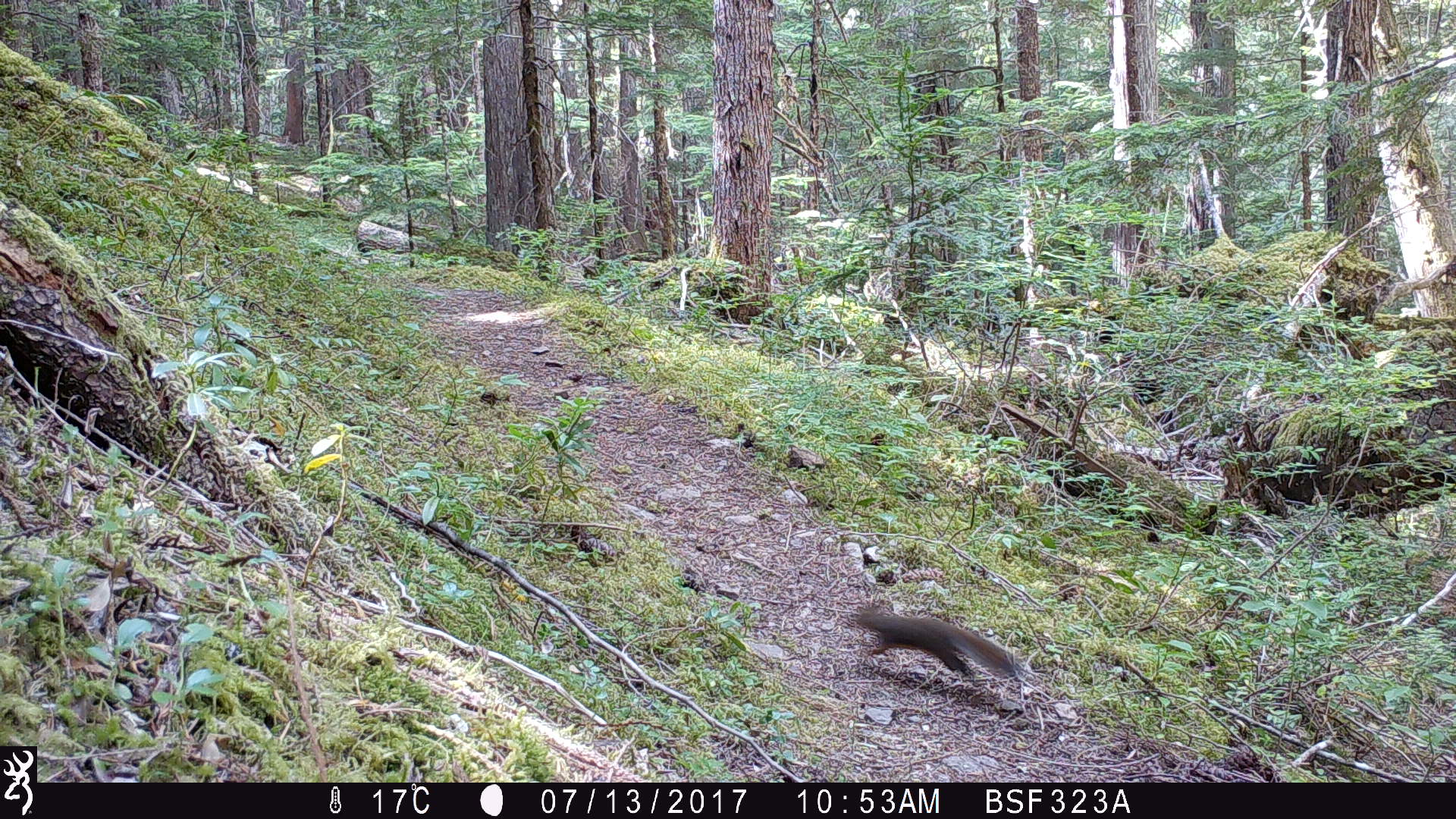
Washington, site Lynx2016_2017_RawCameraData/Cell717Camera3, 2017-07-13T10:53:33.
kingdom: Animalia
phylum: Chordata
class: Mammalia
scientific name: Mammalia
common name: small mammal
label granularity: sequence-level